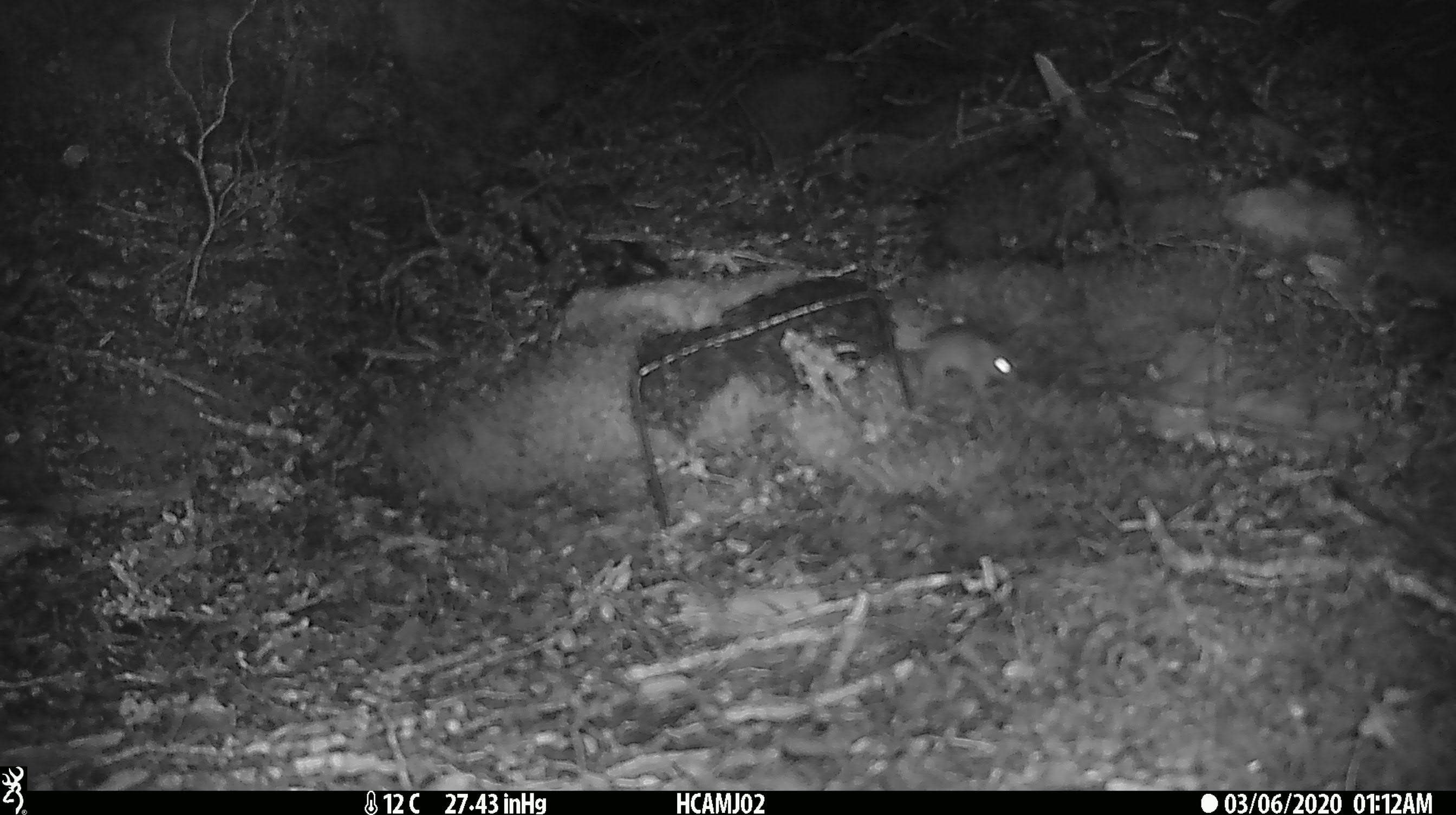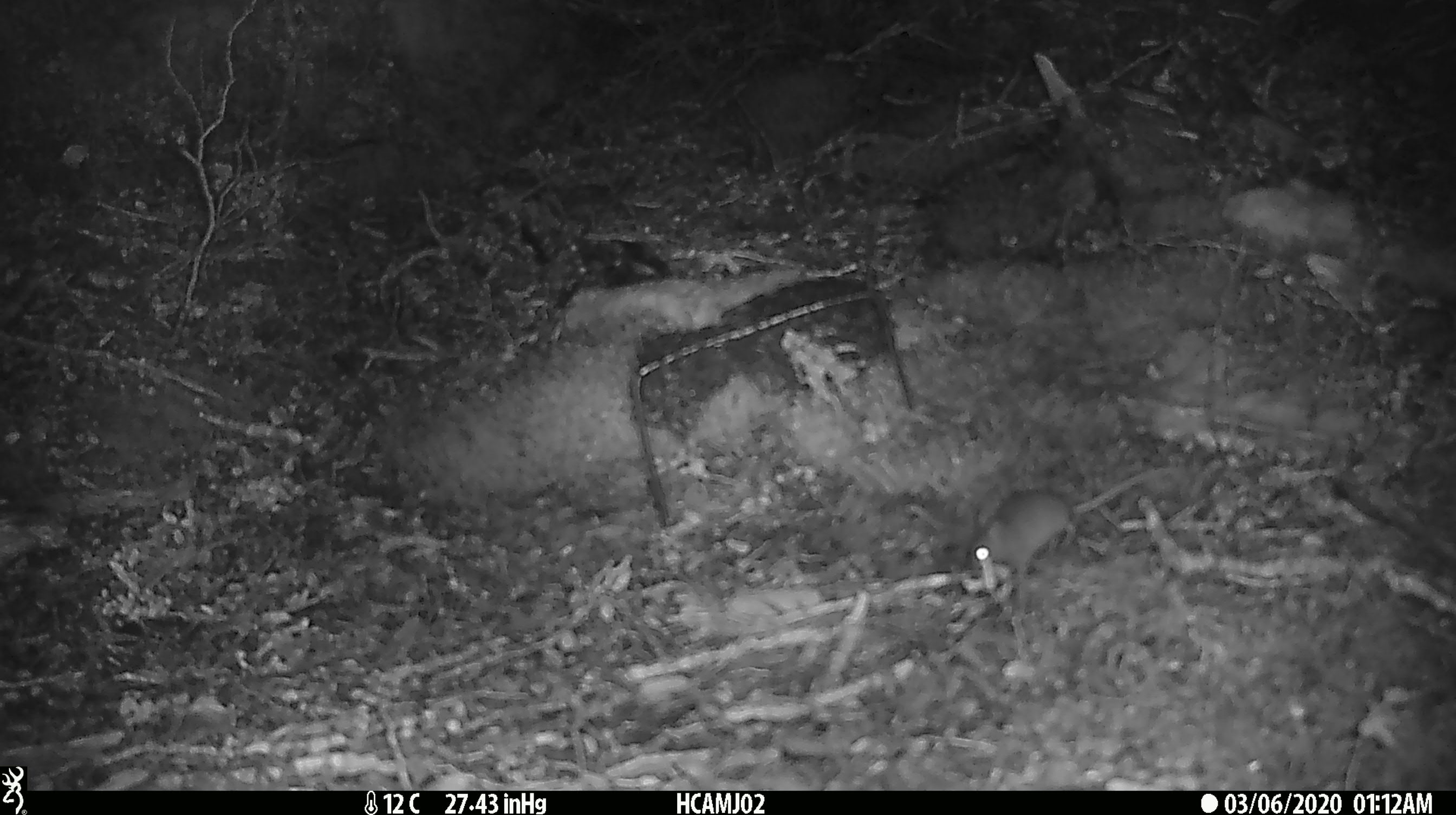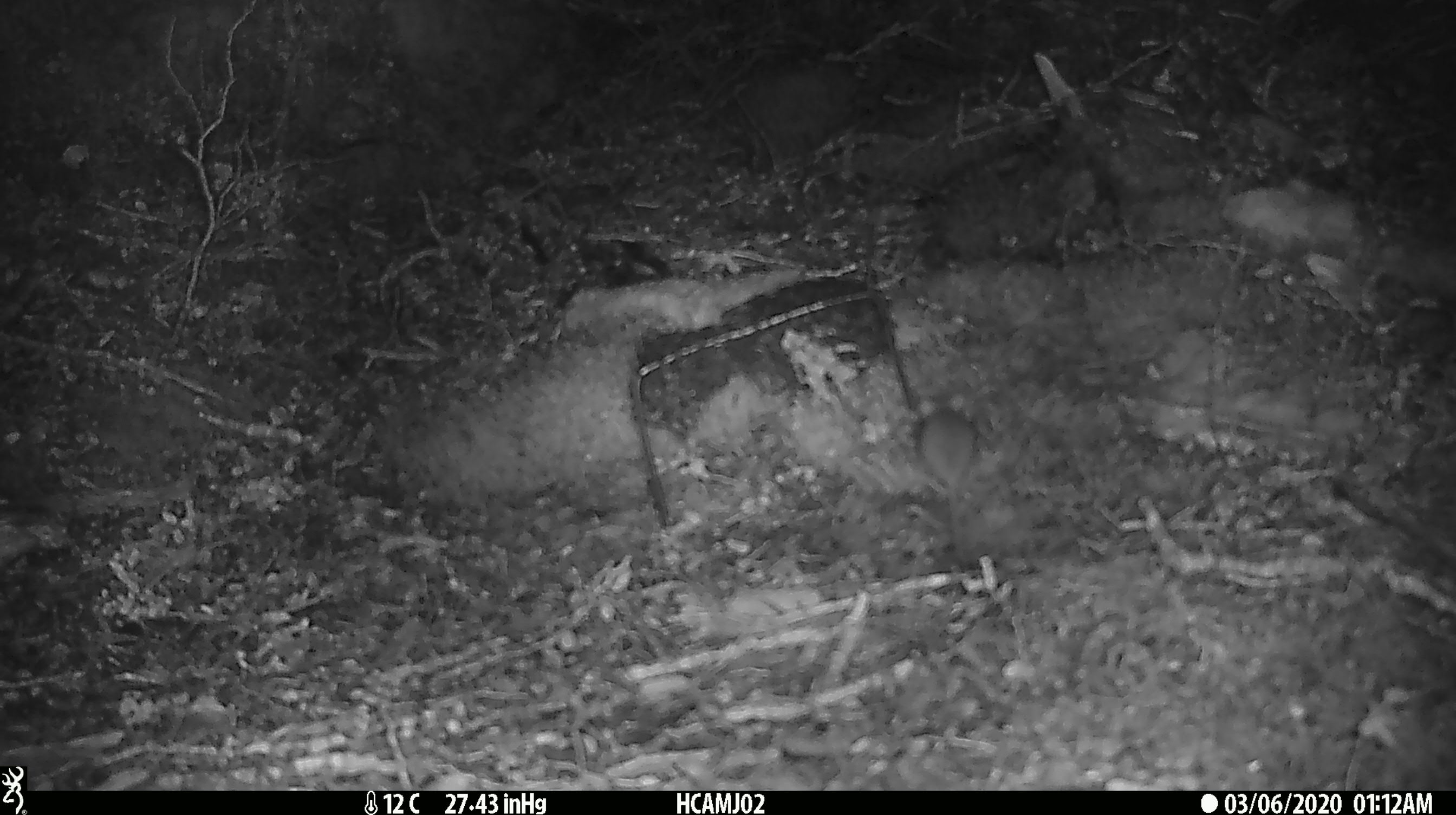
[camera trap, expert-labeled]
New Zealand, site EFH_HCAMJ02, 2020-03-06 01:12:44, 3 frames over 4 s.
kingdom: Animalia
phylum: Chordata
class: Mammalia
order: Rodentia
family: Muridae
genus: Mus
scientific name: Mus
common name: mouse